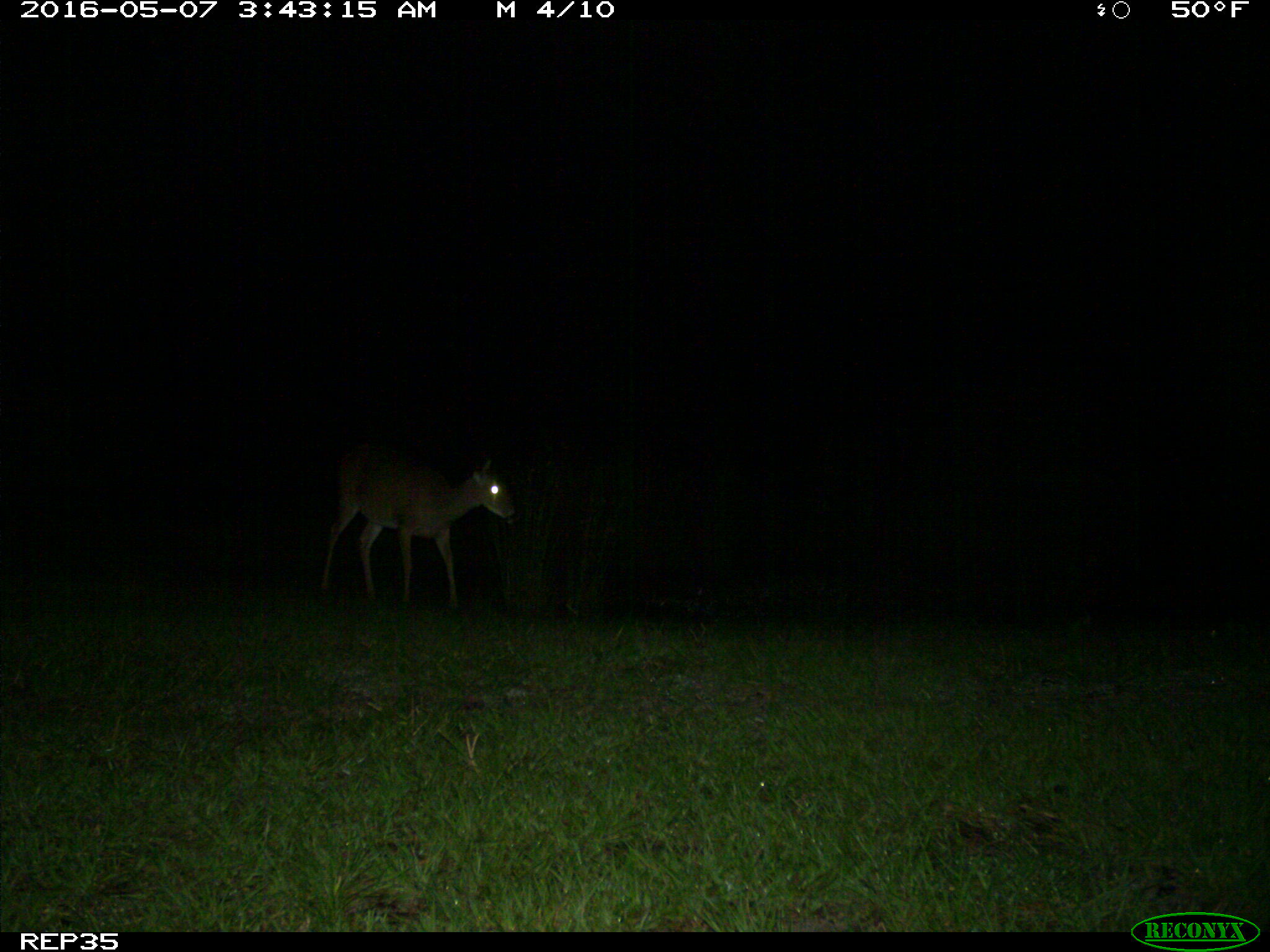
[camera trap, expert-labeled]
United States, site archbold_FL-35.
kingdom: Animalia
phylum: Chordata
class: Mammalia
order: Artiodactyla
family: Cervidae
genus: Odocoileus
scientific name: Odocoileus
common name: deer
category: unidentified deer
Unidentified deer (deer) (Odocoileus).